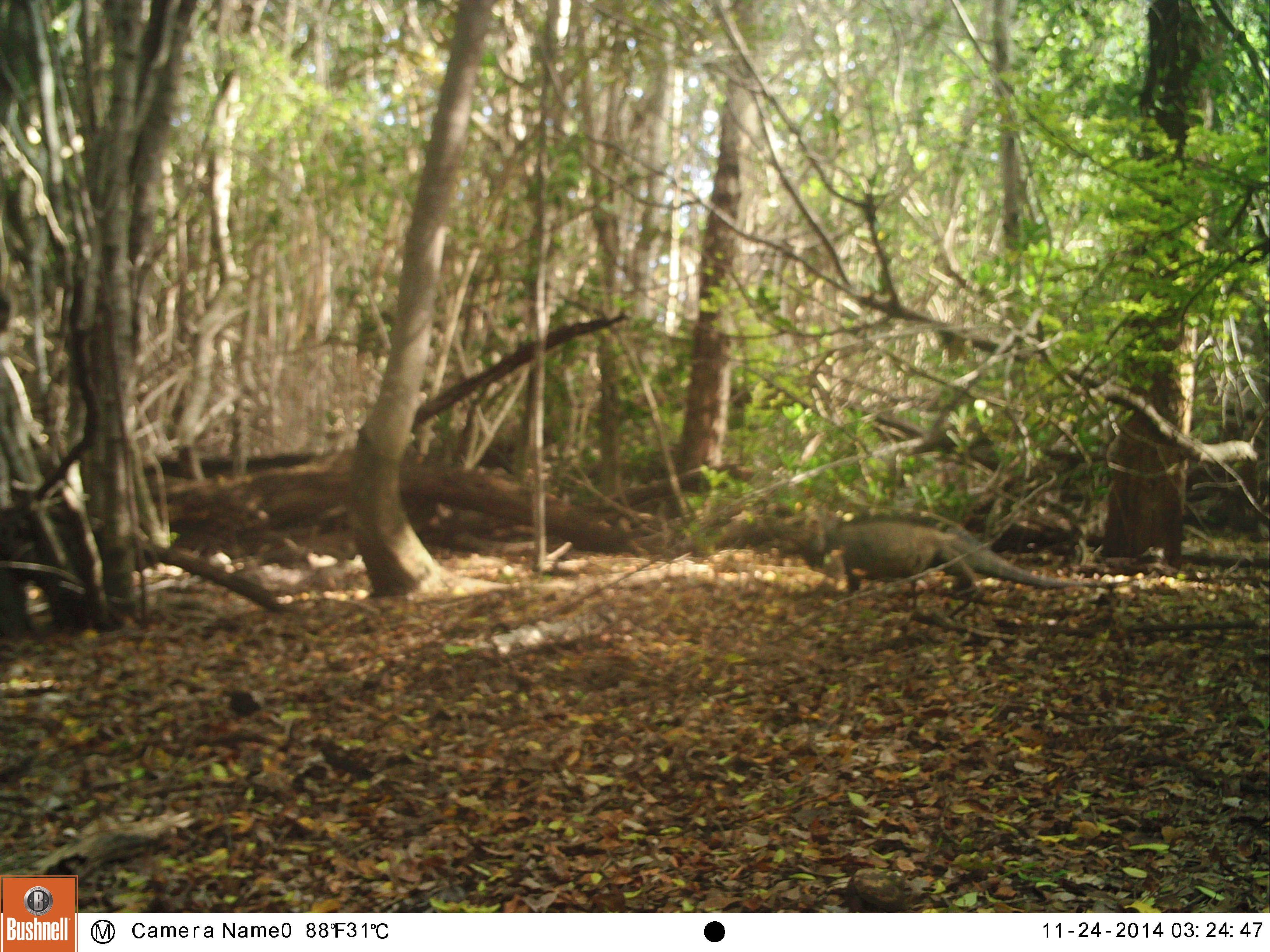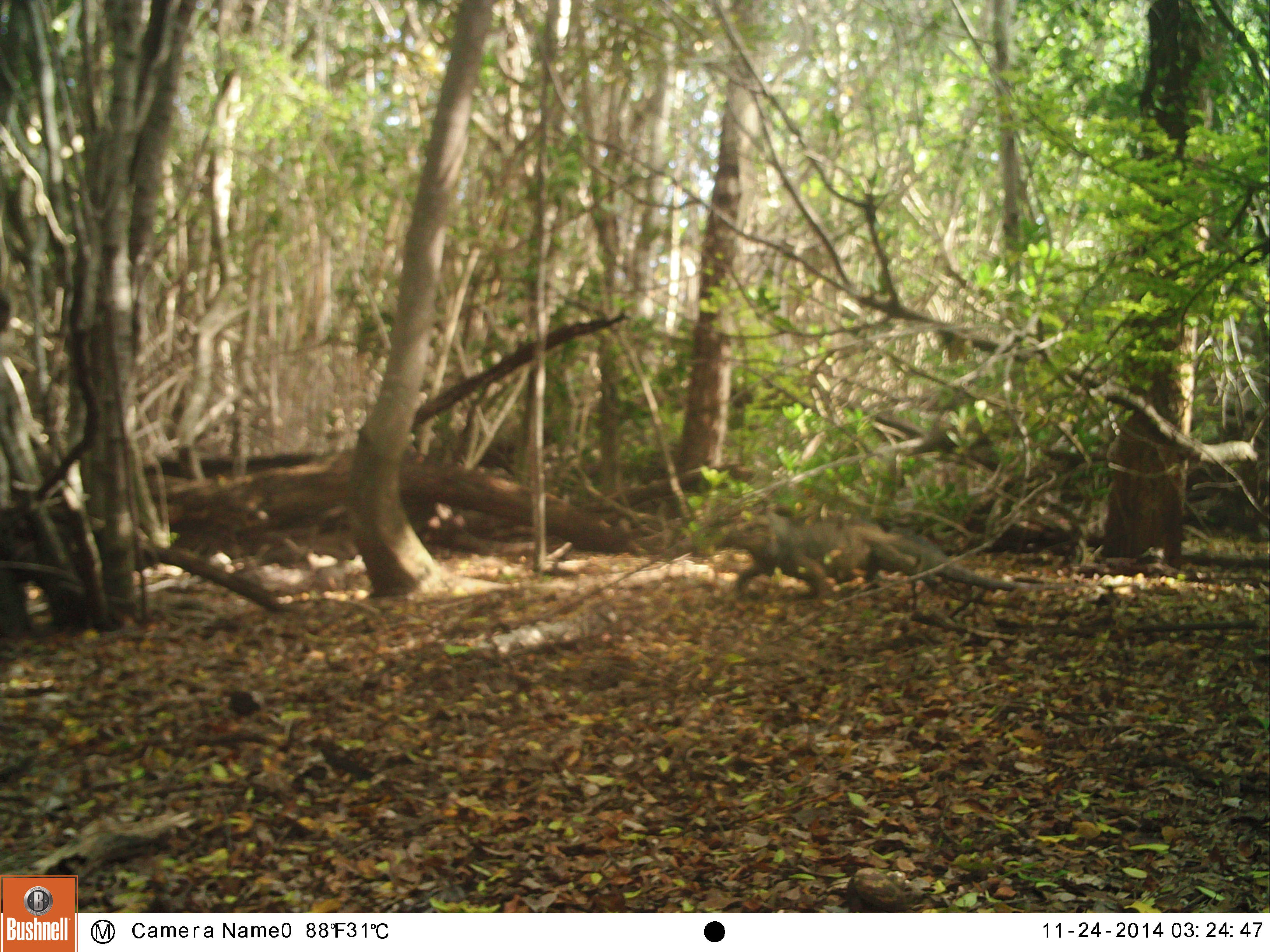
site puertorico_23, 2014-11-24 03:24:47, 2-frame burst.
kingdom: Animalia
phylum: Chordata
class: Reptilia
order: Squamata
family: Iguanidae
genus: Iguana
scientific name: Iguana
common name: typical iguanas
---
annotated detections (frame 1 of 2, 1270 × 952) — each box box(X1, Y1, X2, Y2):
iguana: box(811, 514, 1066, 600)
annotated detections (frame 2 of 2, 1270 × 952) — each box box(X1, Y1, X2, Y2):
iguana: box(740, 511, 959, 603)